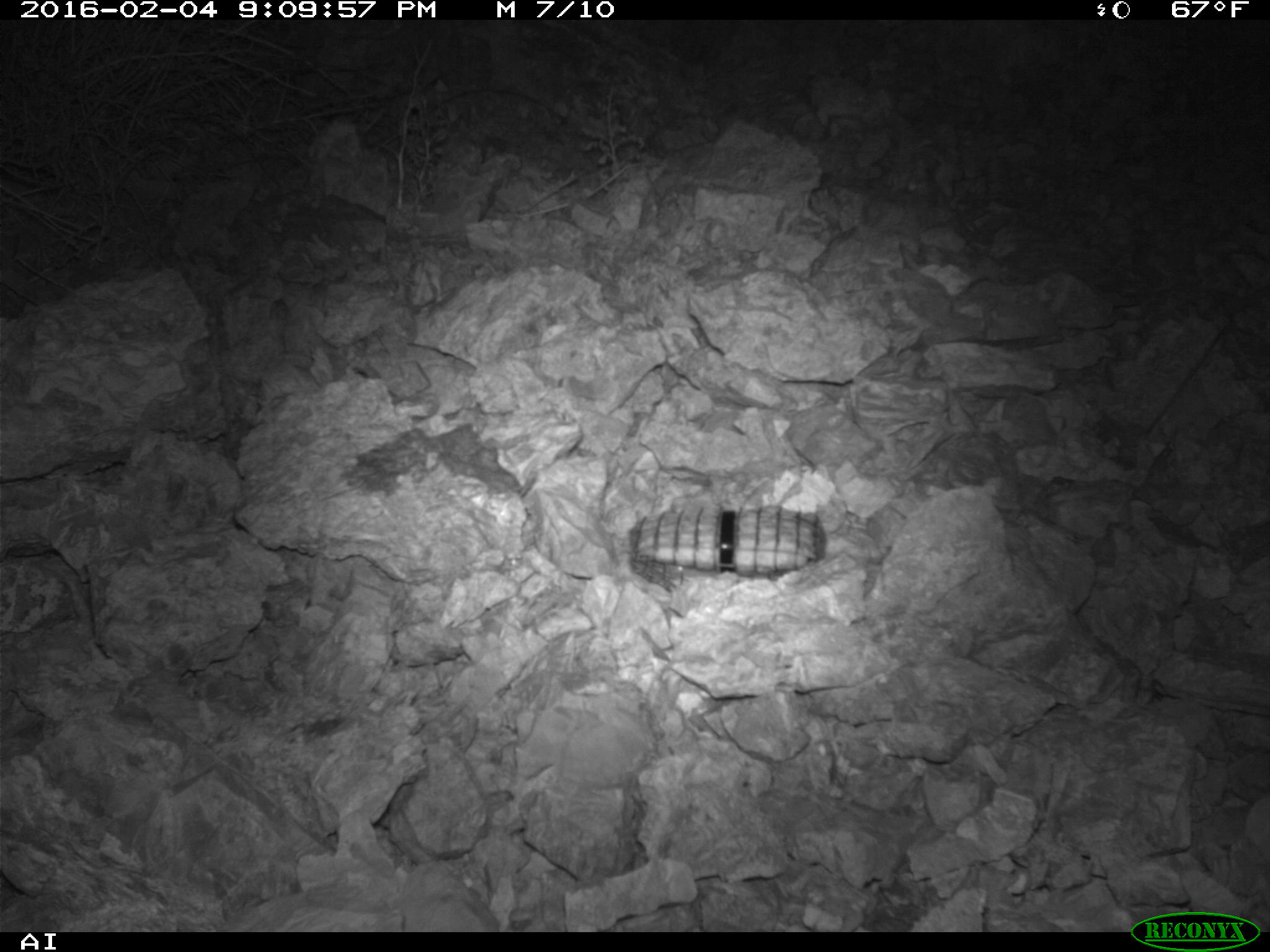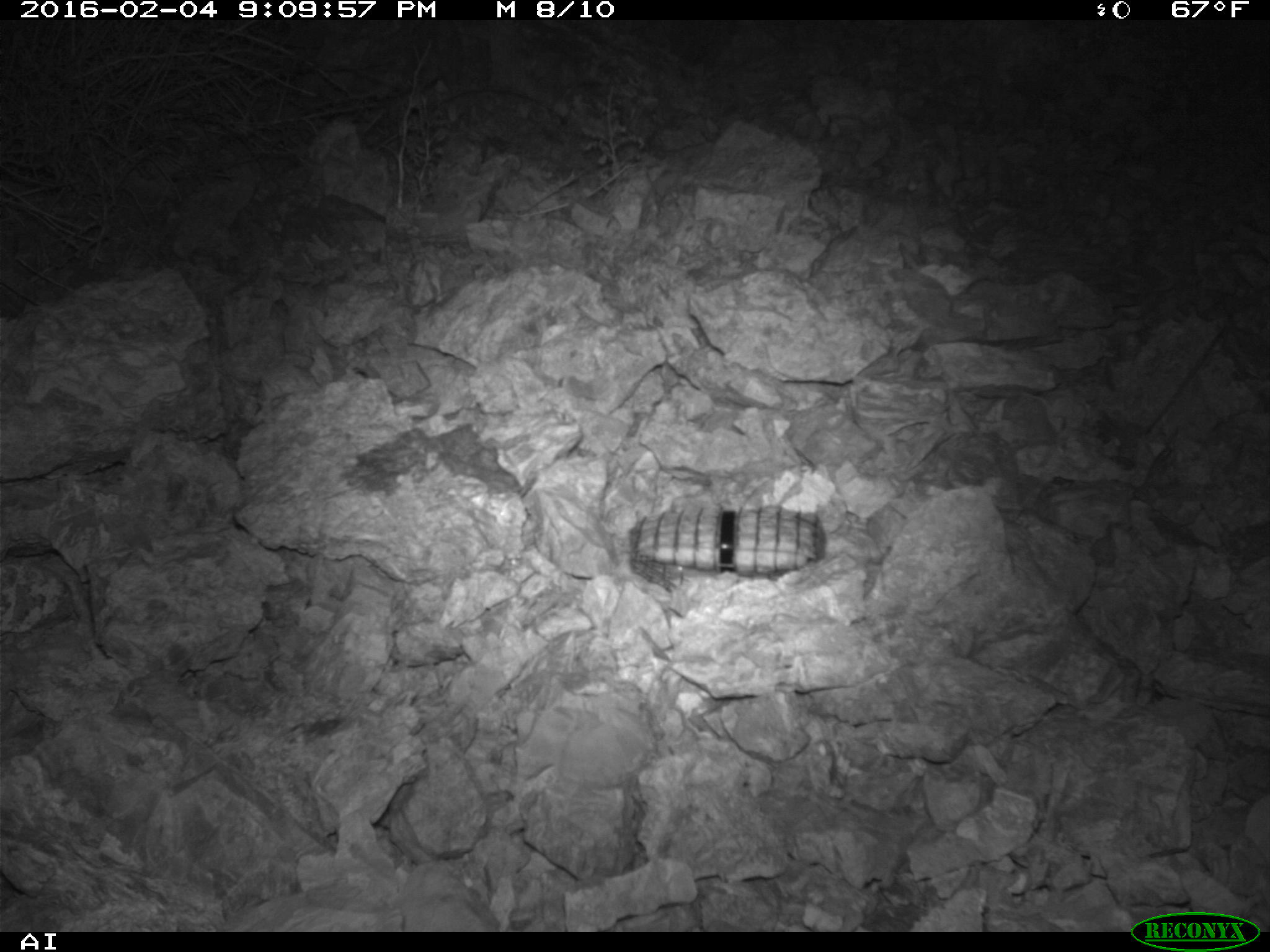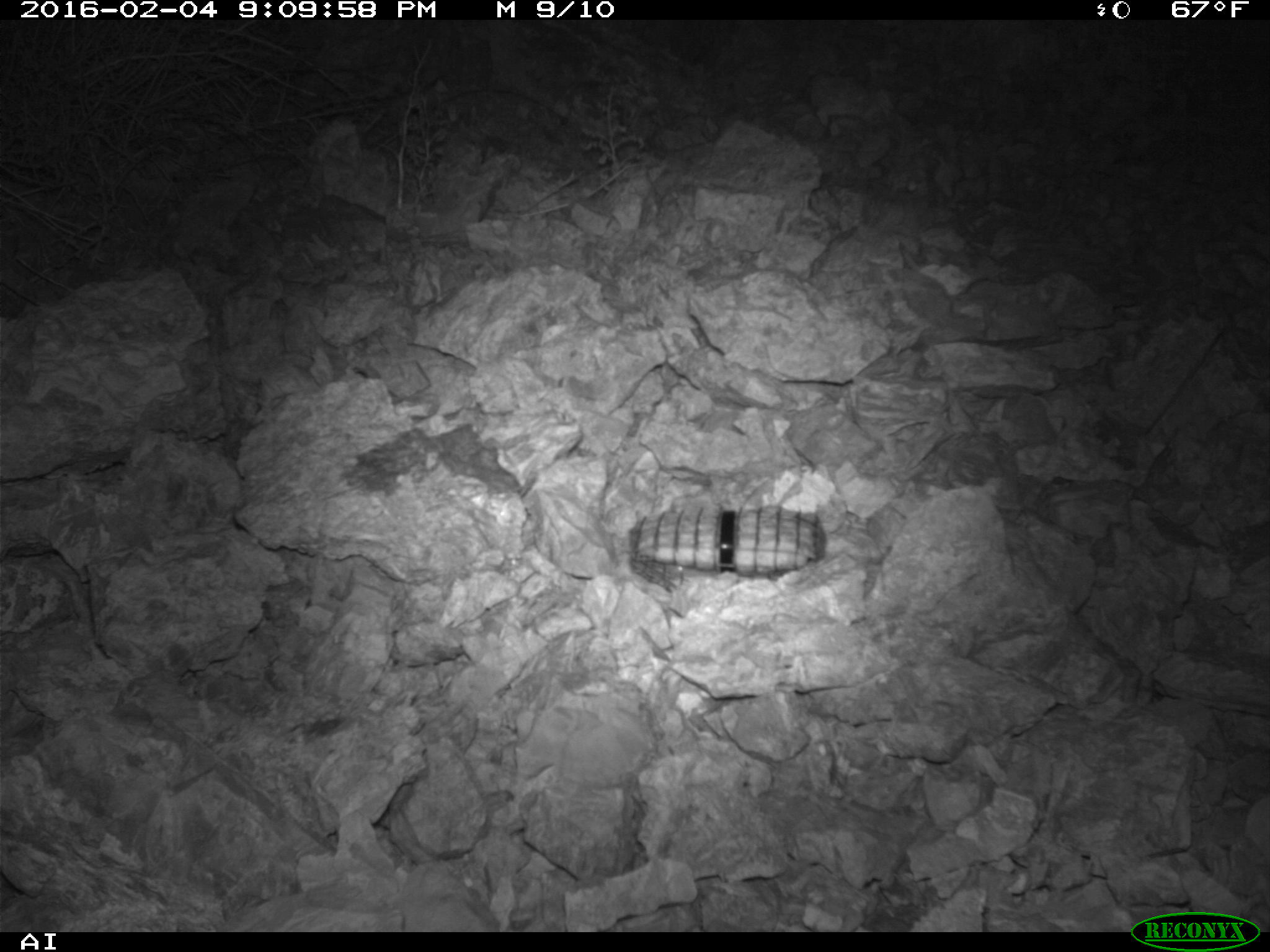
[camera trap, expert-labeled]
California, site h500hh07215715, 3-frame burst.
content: no animal present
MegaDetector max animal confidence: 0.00